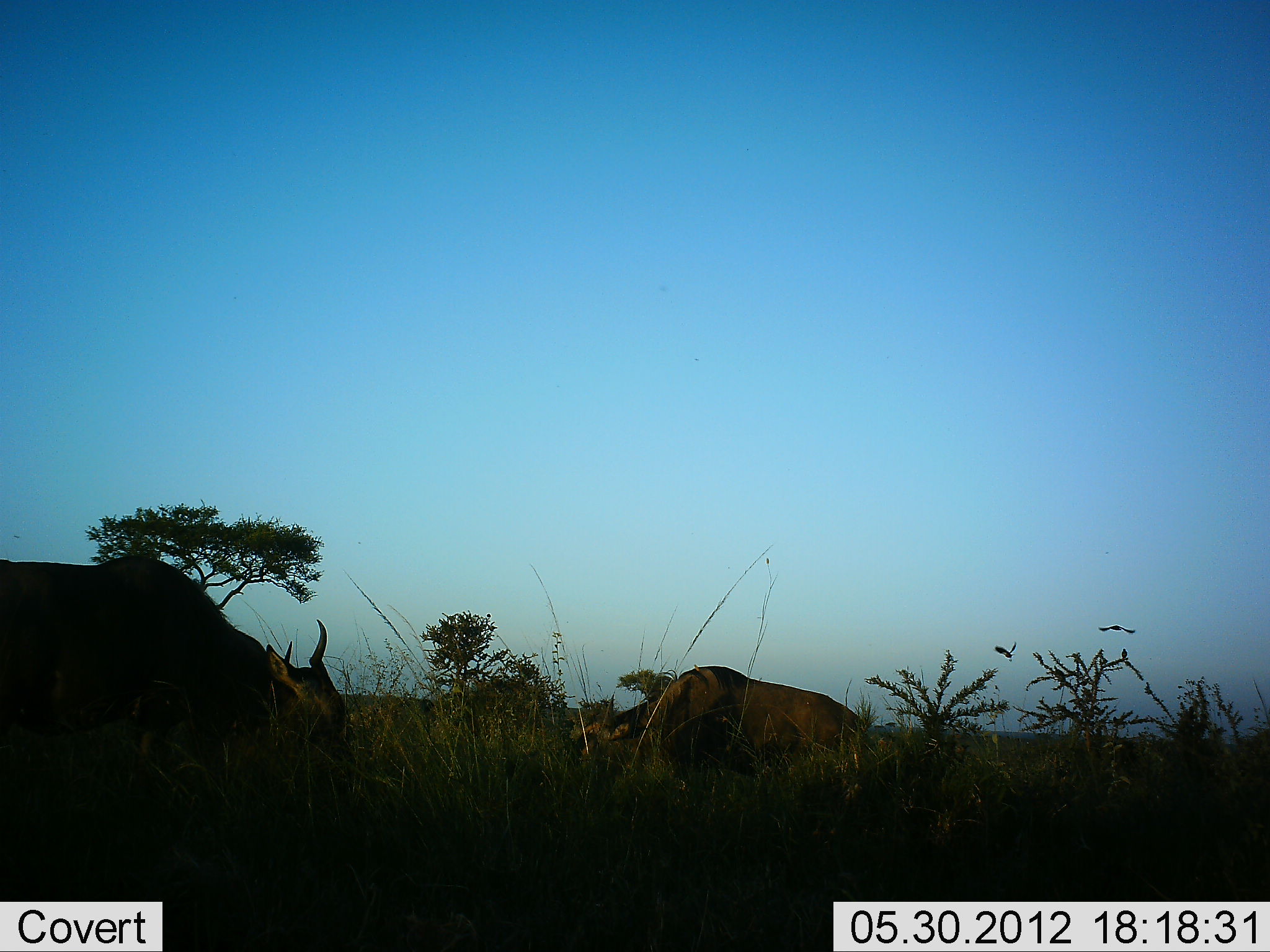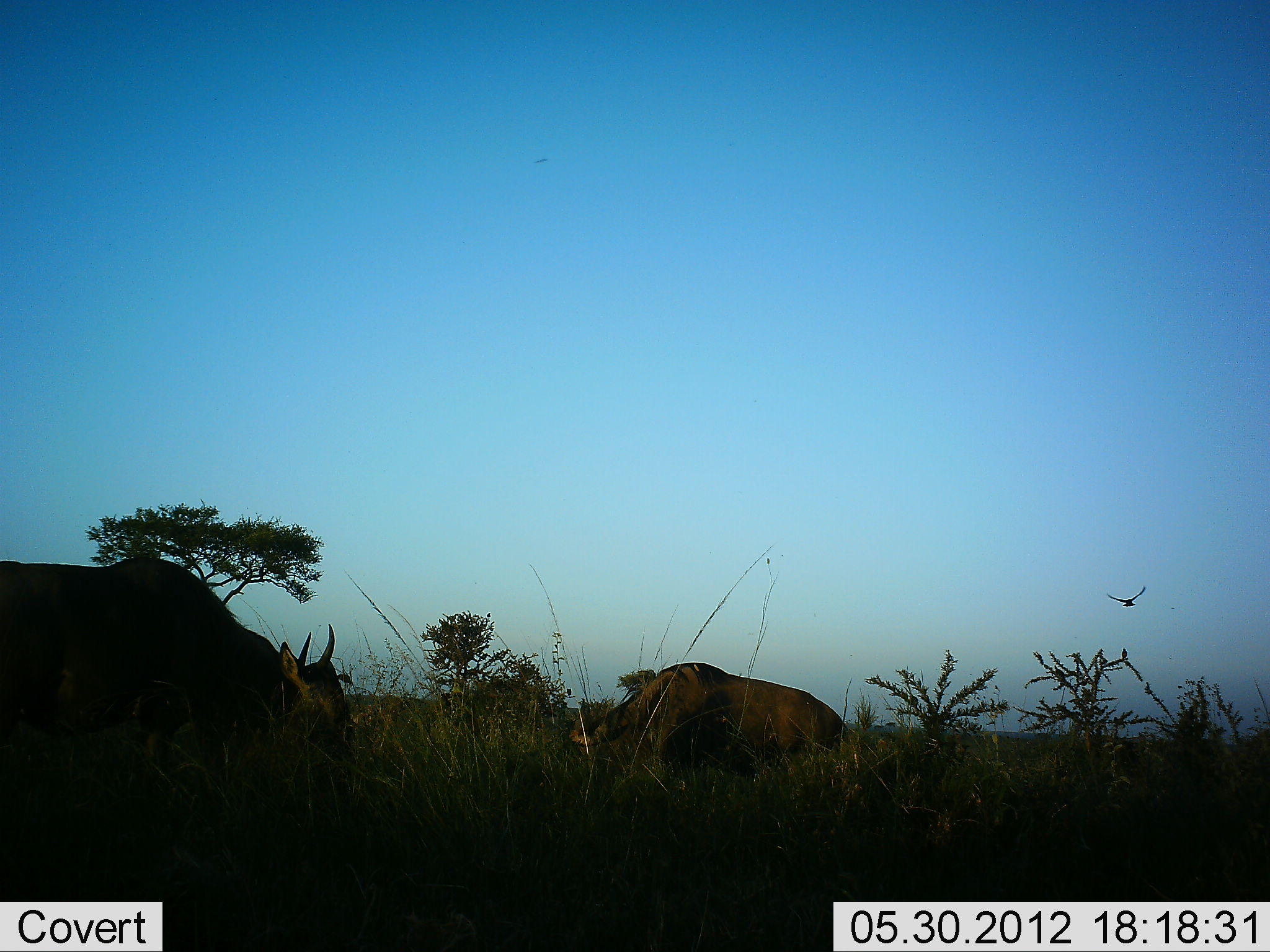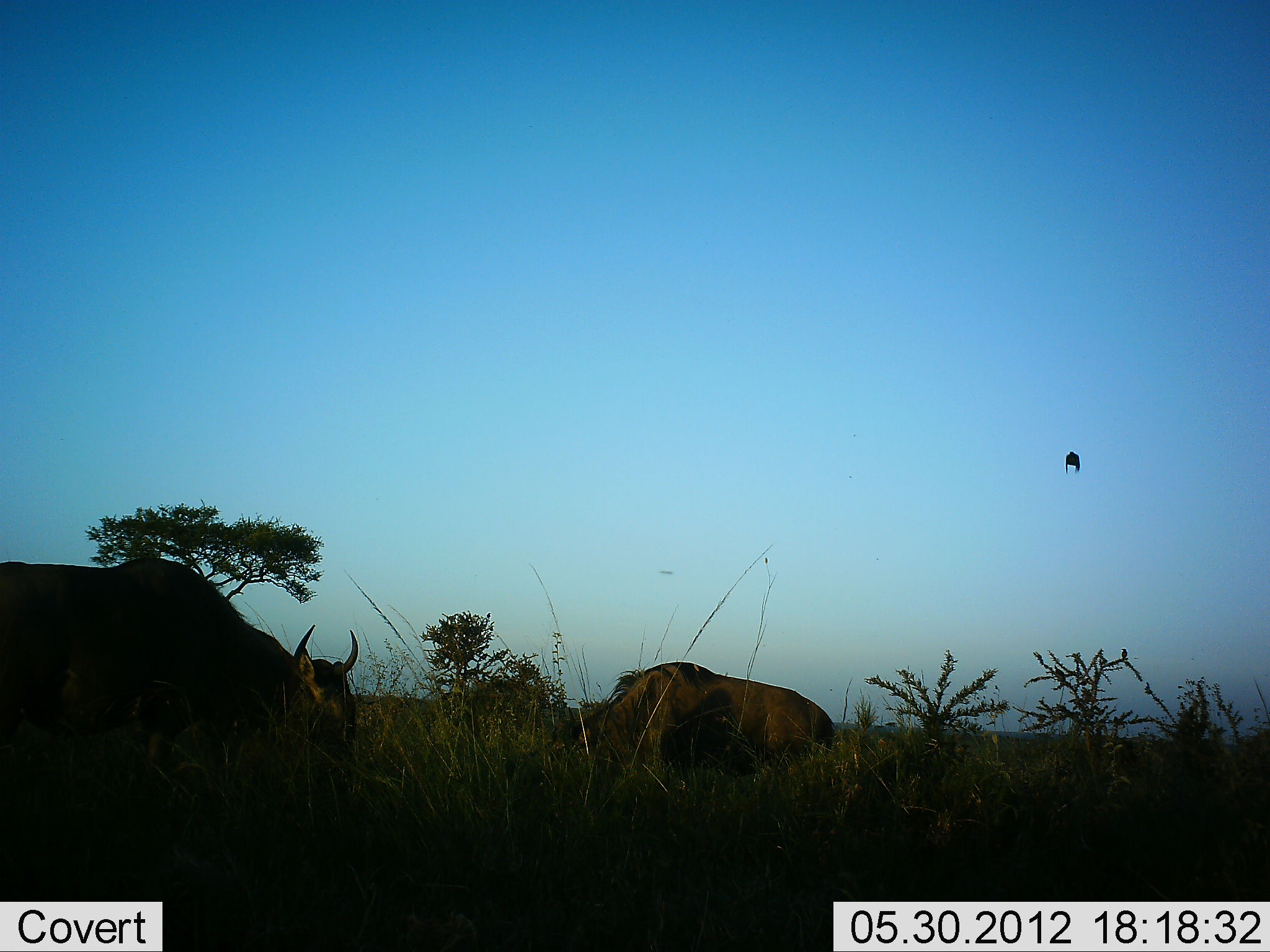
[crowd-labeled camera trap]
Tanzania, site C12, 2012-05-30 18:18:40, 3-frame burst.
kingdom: Animalia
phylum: Chordata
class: Aves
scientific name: Aves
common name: bird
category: otherbird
Otherbird (bird) (Aves), count 2. Behavior (volunteer vote fractions): standing 0%, resting 0%, moving 100%, interacting 0%. Young present (vote fraction): 0%. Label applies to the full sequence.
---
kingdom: Animalia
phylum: Chordata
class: Mammalia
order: Artiodactyla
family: Bovidae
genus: Connochaetes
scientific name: Connochaetes taurinus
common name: blue wildebeest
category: wildebeest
Wildebeest (blue wildebeest) (Connochaetes taurinus), count 2. Behavior (volunteer vote fractions): standing 18%, resting 0%, moving 0%, interacting 0%. Young present (vote fraction): 0%. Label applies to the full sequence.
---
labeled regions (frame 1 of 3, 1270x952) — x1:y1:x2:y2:
animal: 1:553:358:831; 573:666:869:809; 1096:623:1137:637; 994:641:1016:661; 1121:647:1129:658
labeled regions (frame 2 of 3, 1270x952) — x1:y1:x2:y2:
animal: 0:555:362:819; 571:662:854:823; 1105:585:1148:608; 1120:646:1128:659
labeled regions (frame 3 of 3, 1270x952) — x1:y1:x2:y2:
animal: 0:557:364:833; 548:661:838:780; 1065:449:1080:474; 1120:647:1128:659